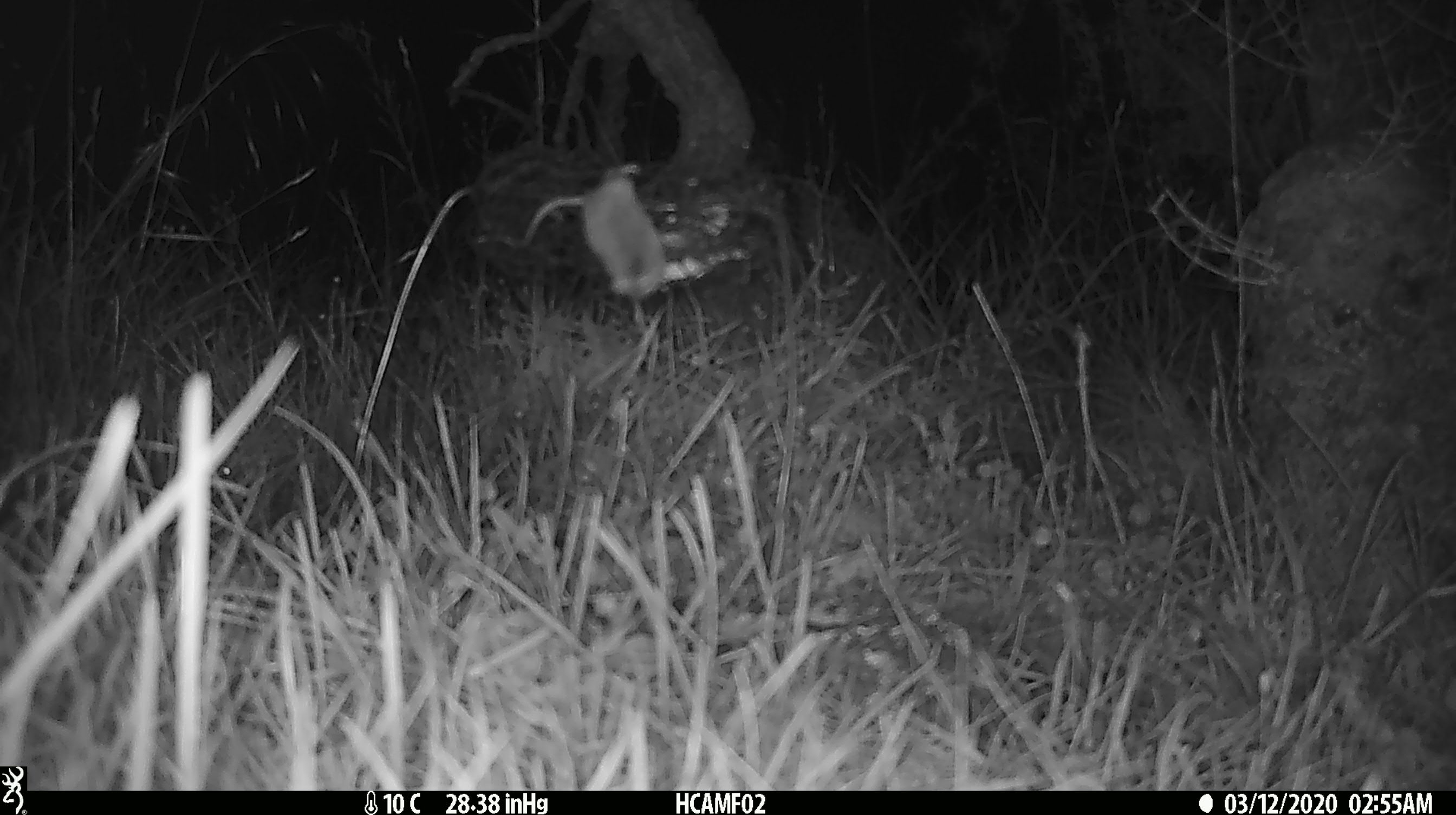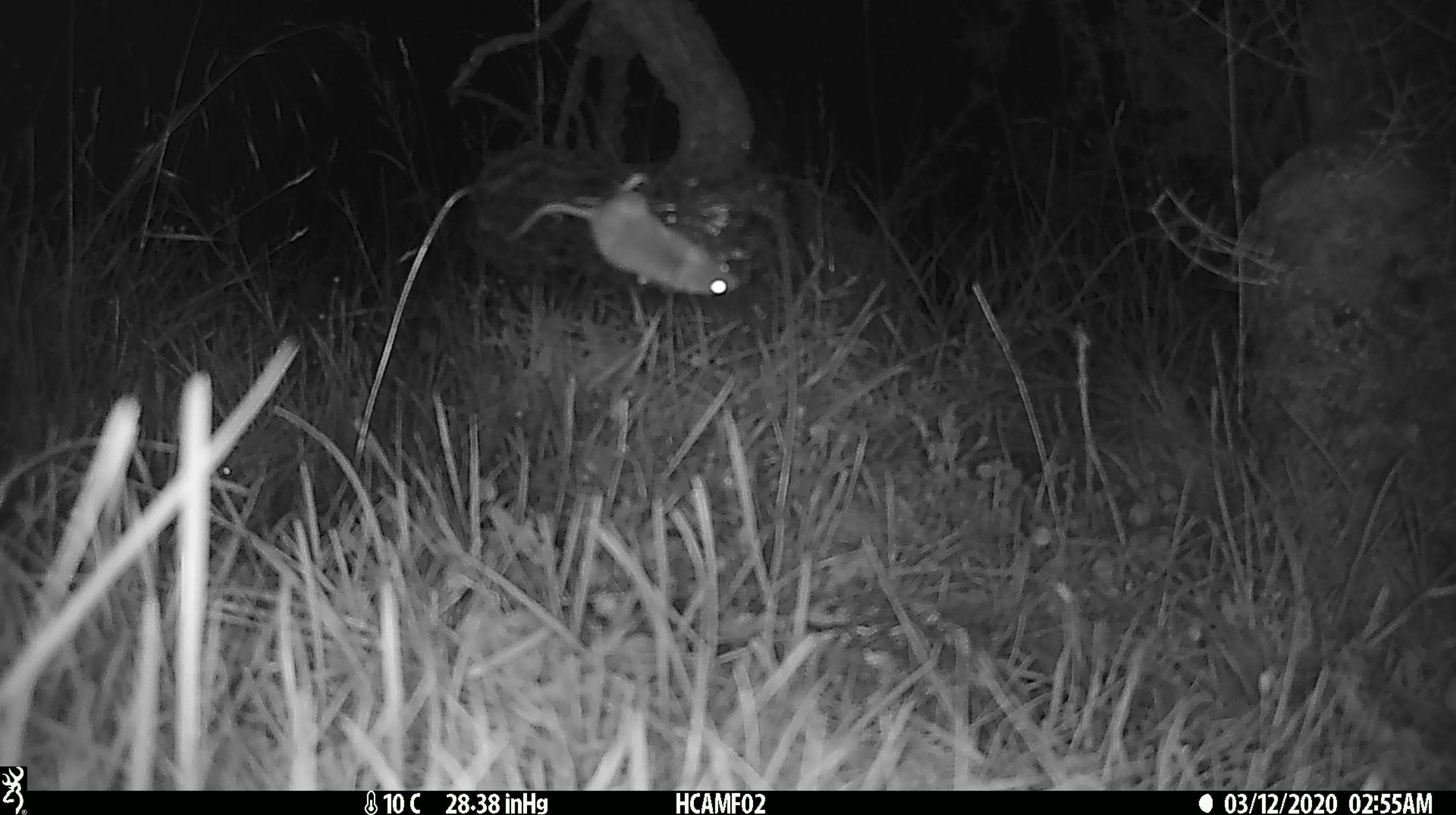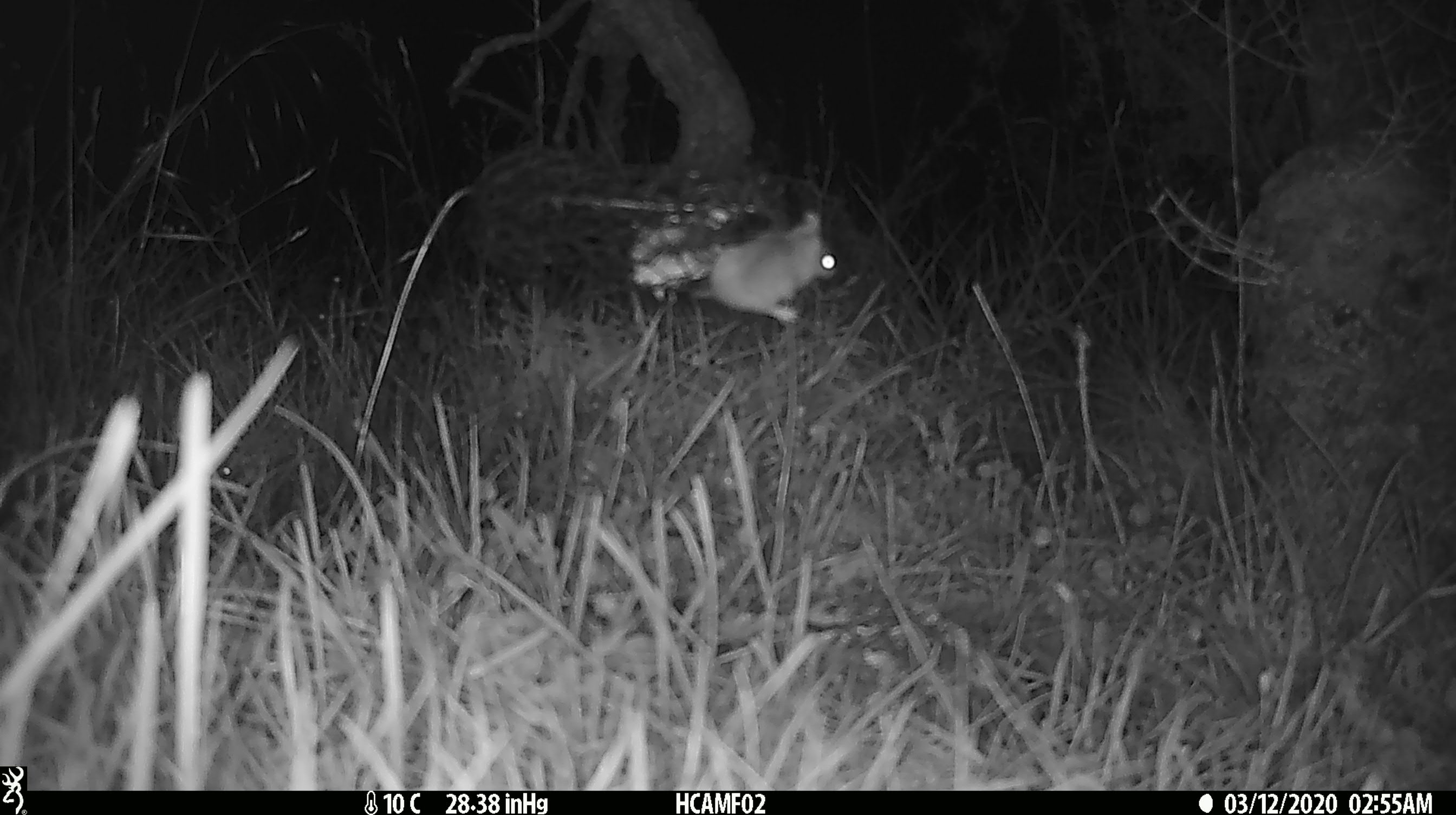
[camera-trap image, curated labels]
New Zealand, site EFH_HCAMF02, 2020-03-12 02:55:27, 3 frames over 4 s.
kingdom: Animalia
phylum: Chordata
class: Mammalia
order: Rodentia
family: Muridae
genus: Mus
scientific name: Mus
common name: mouse